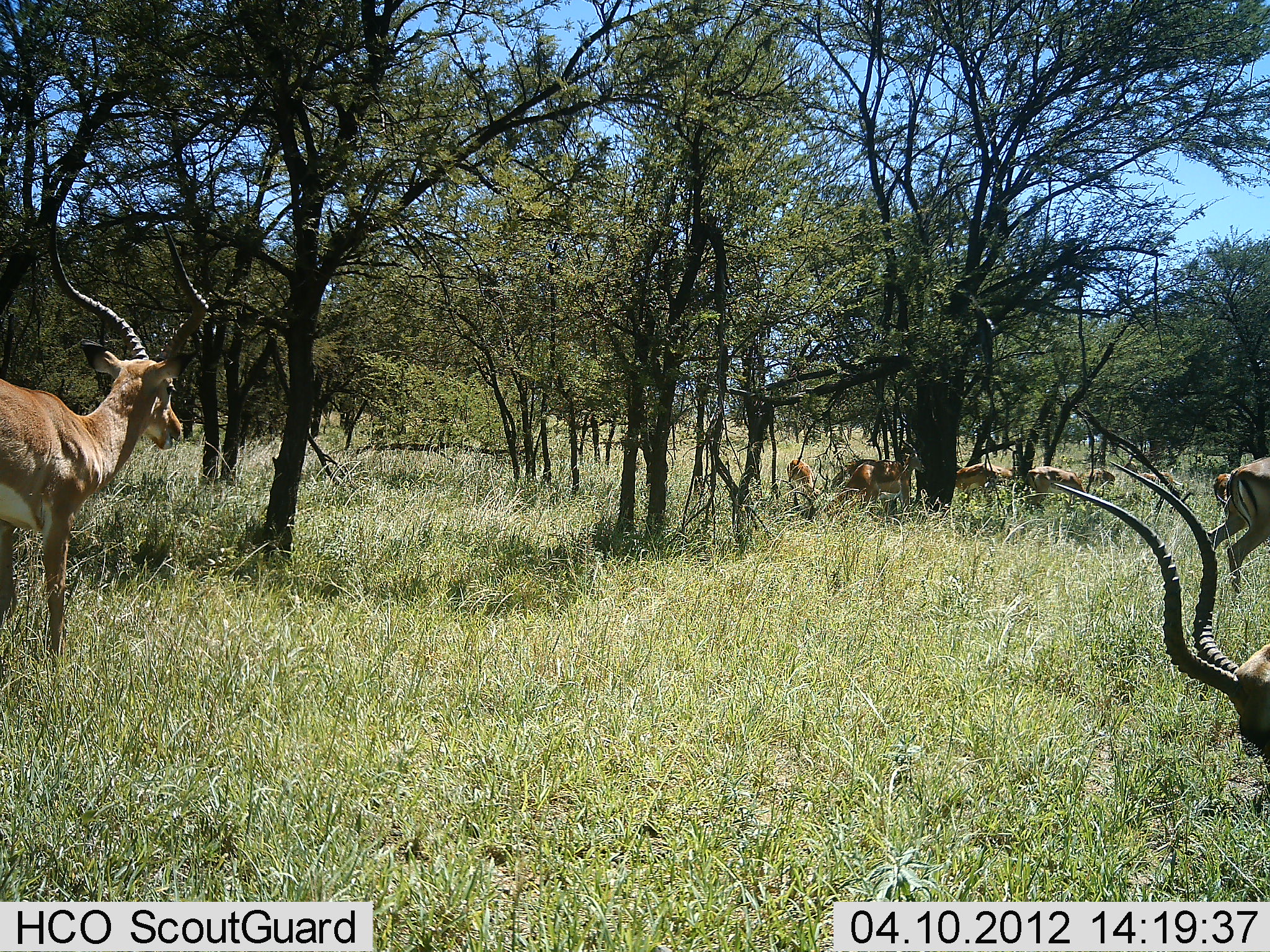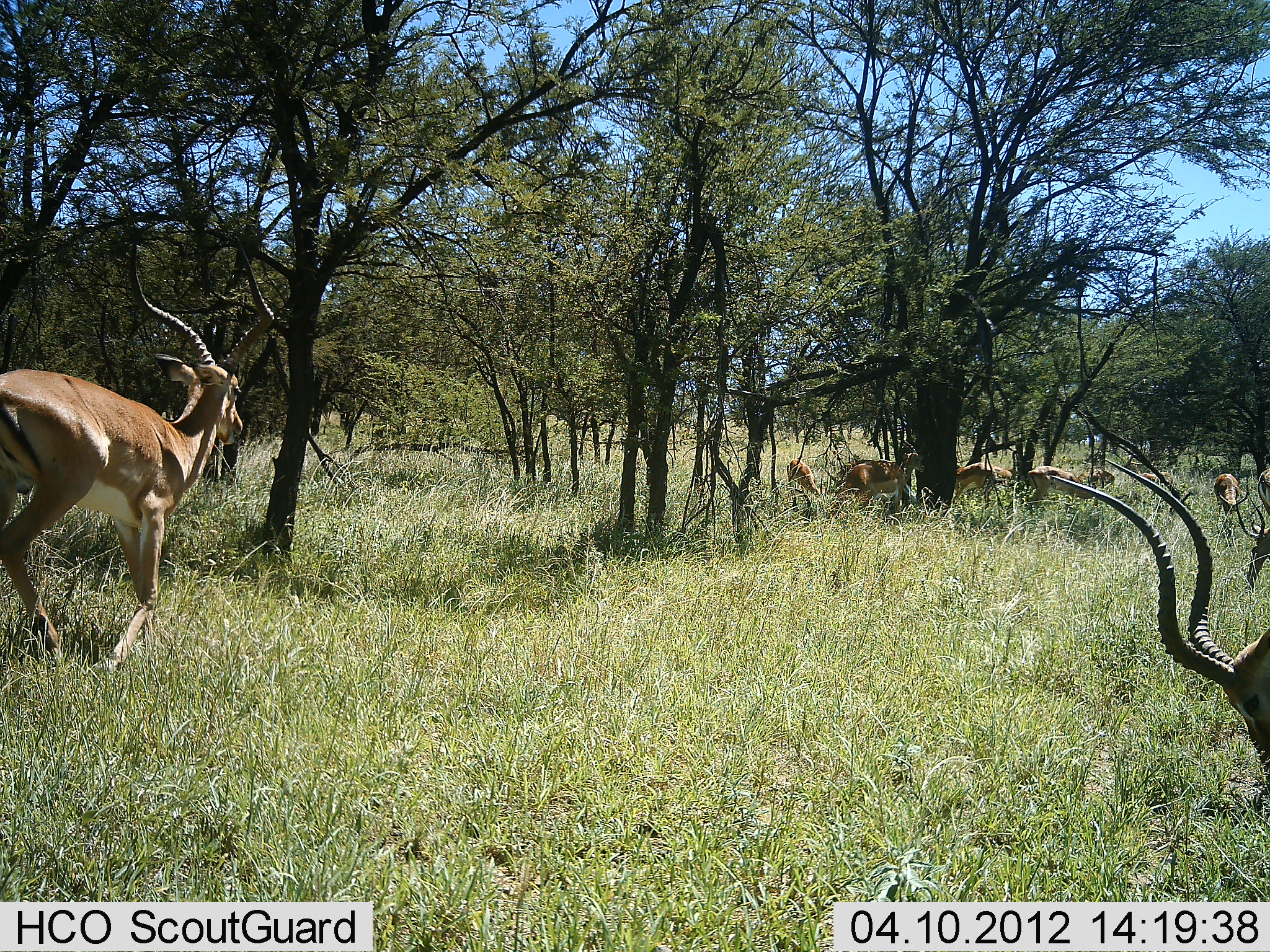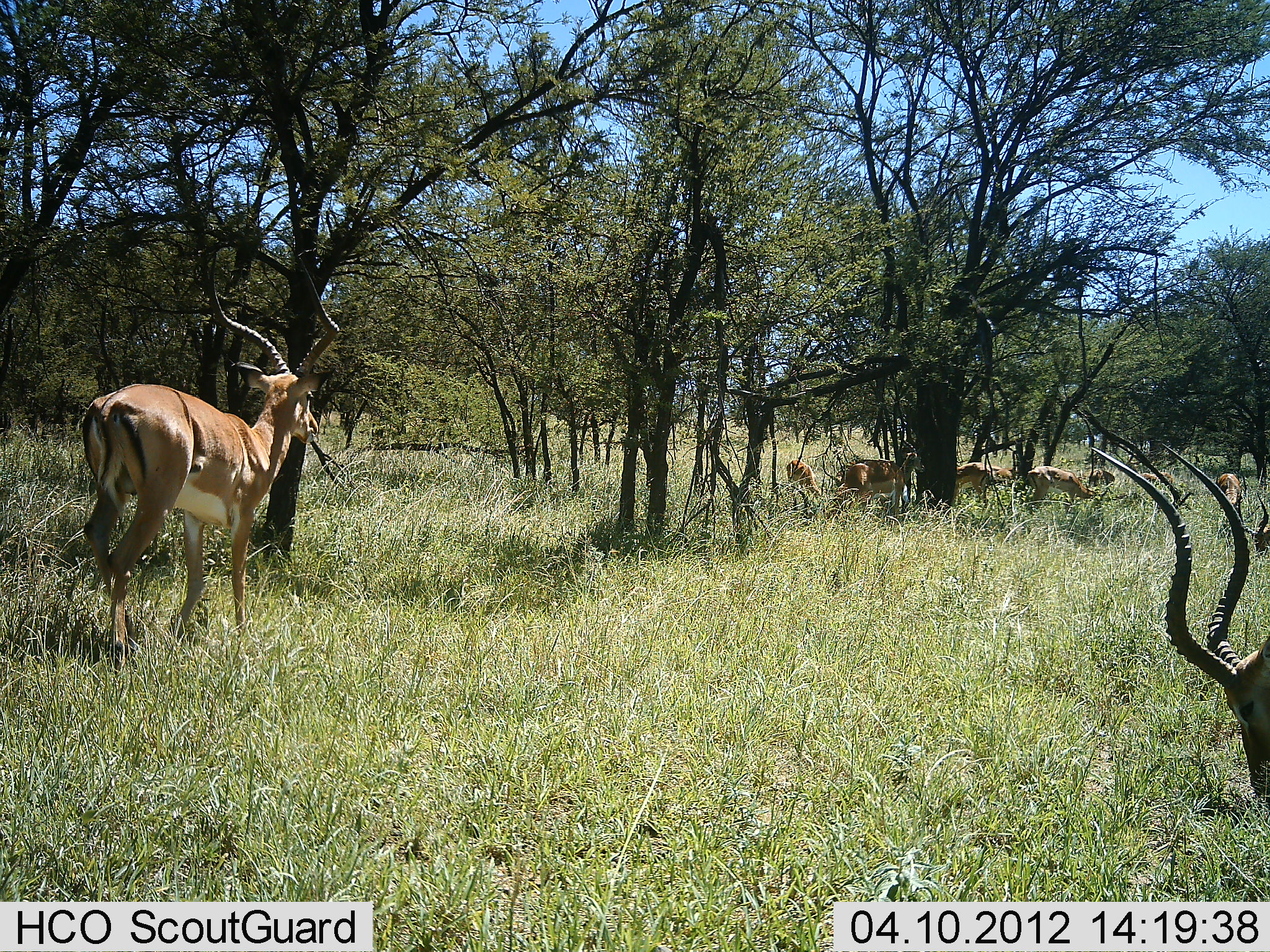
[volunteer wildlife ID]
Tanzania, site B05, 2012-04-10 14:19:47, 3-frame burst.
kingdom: Animalia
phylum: Chordata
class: Mammalia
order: Artiodactyla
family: Bovidae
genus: Aepyceros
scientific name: Aepyceros melampus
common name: impala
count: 11-50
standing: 39%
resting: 6%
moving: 83%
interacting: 6%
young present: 0%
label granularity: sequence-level